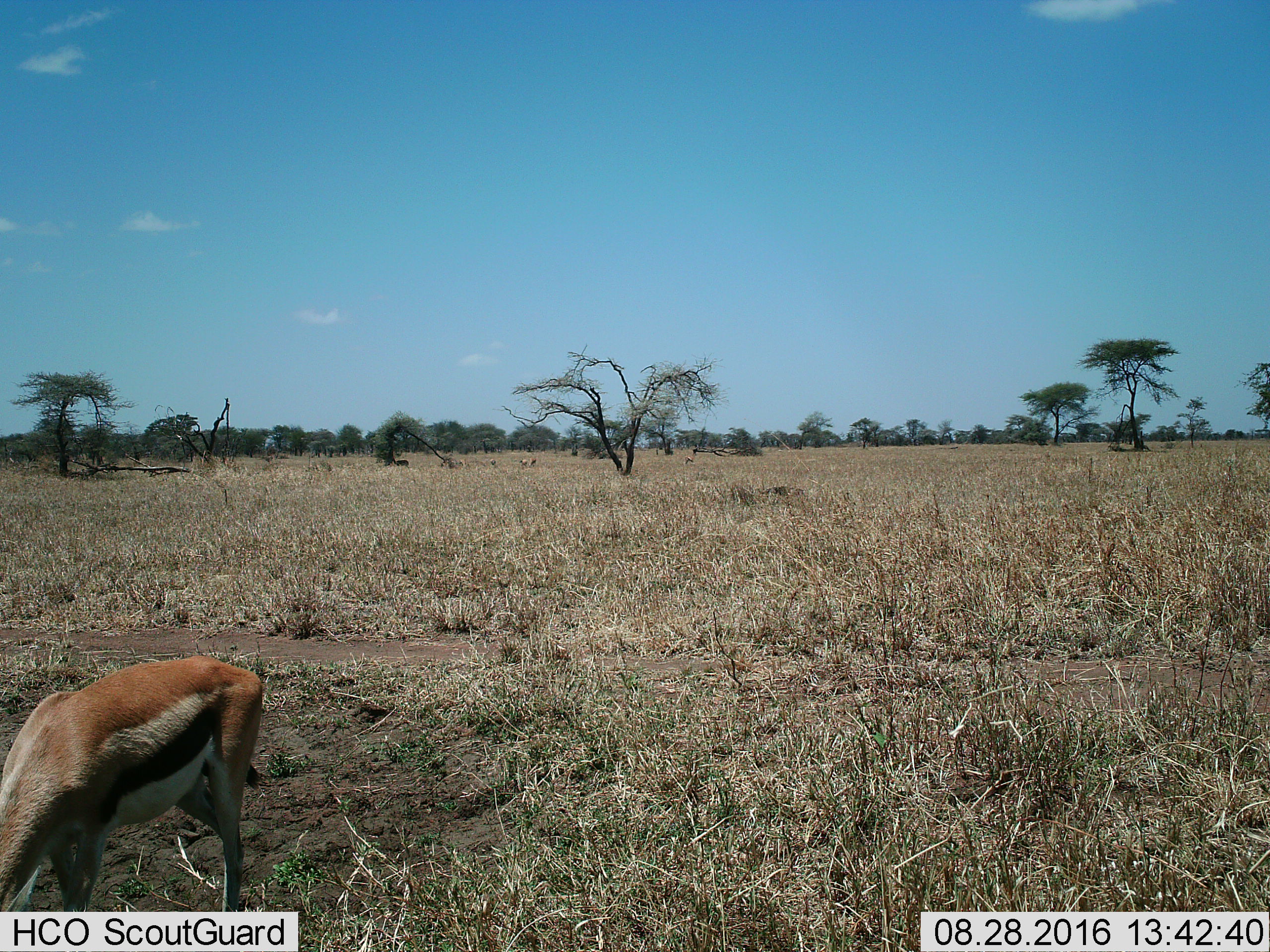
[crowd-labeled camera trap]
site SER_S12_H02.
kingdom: Animalia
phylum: Chordata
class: Mammalia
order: Artiodactyla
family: Bovidae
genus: Eudorcas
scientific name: Eudorcas thomsonii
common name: thomson's gazelle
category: gazellethomsons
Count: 7.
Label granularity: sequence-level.